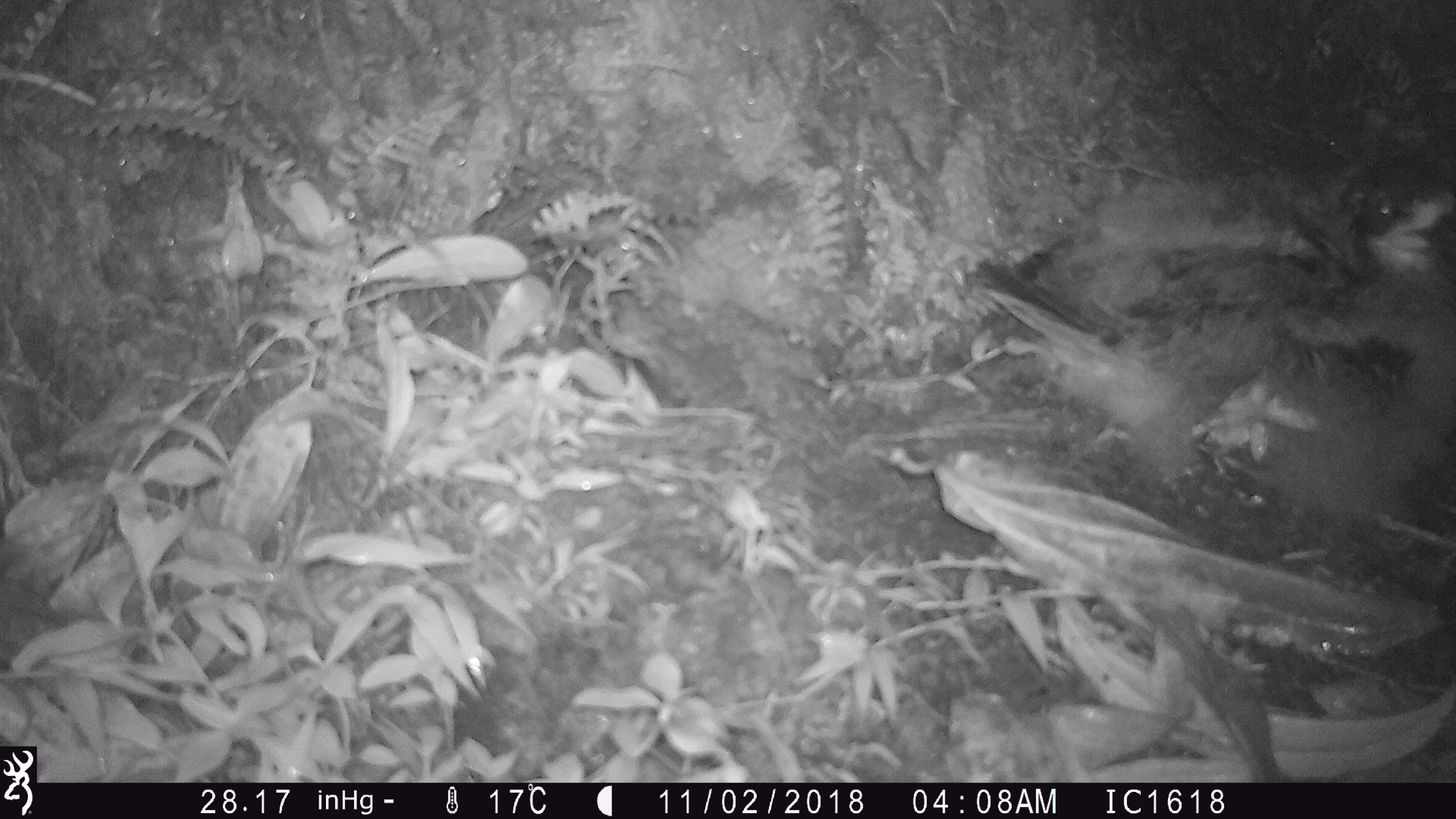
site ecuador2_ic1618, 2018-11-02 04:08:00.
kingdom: Animalia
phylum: Chordata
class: Aves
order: Procellariiformes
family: Procellariidae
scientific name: Procellariidae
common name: petrel chick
Petrel chick (Procellariidae).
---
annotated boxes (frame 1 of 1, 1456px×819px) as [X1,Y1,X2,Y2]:
petrel chick: [957,159,1456,545]